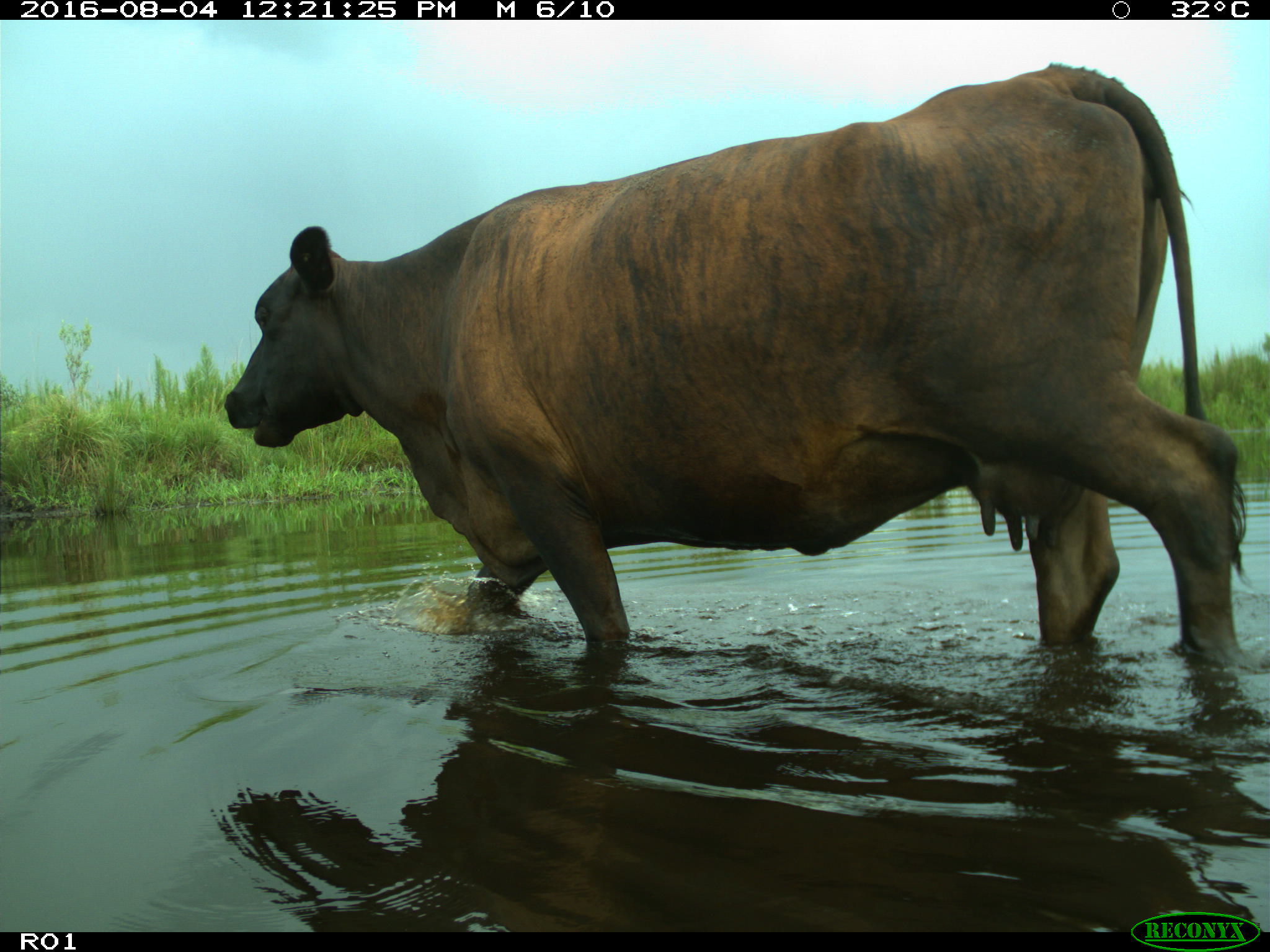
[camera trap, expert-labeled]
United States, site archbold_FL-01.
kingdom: Animalia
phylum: Chordata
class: Mammalia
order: Artiodactyla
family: Bovidae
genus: Bos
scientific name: Bos taurus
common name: domestic cow